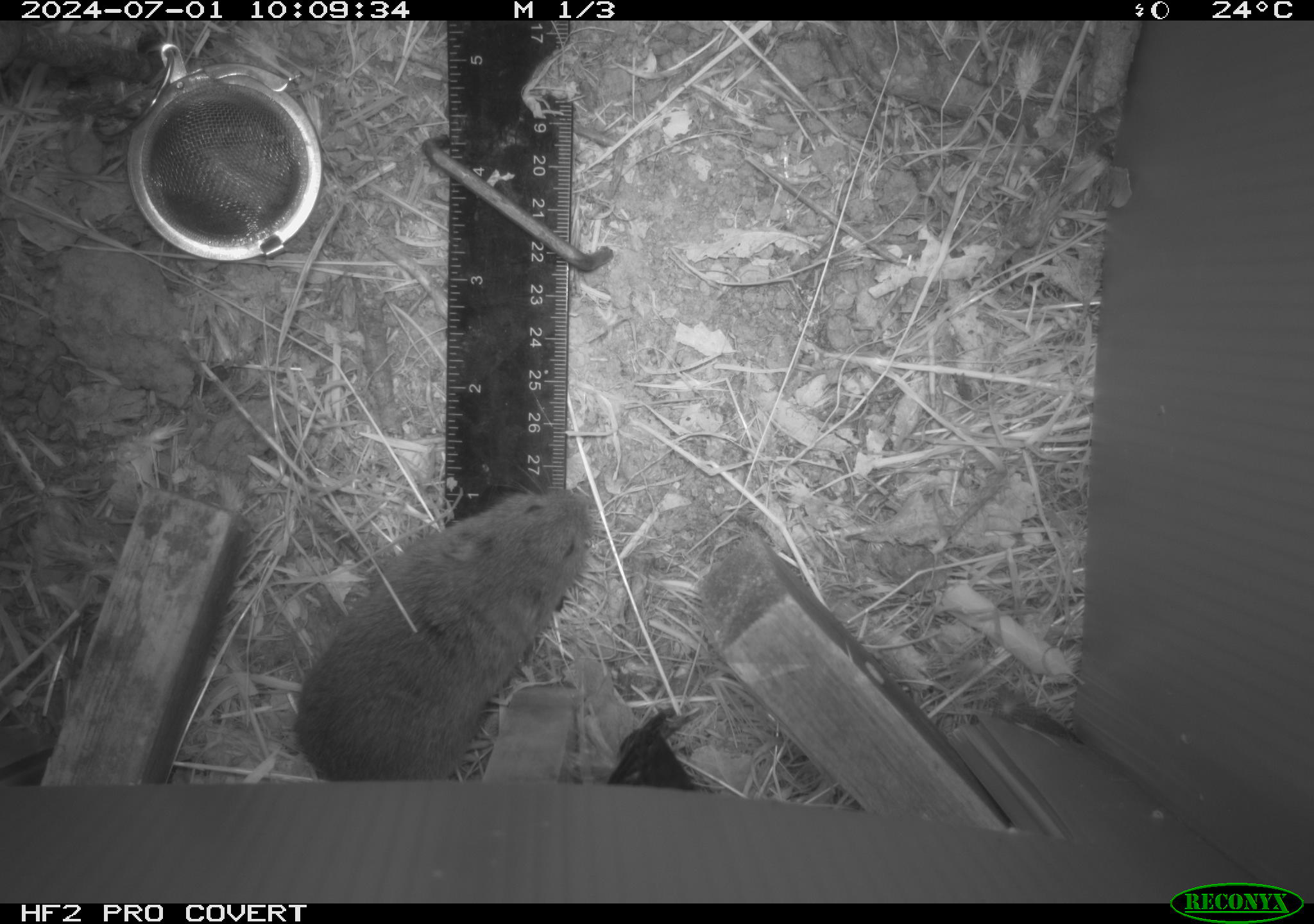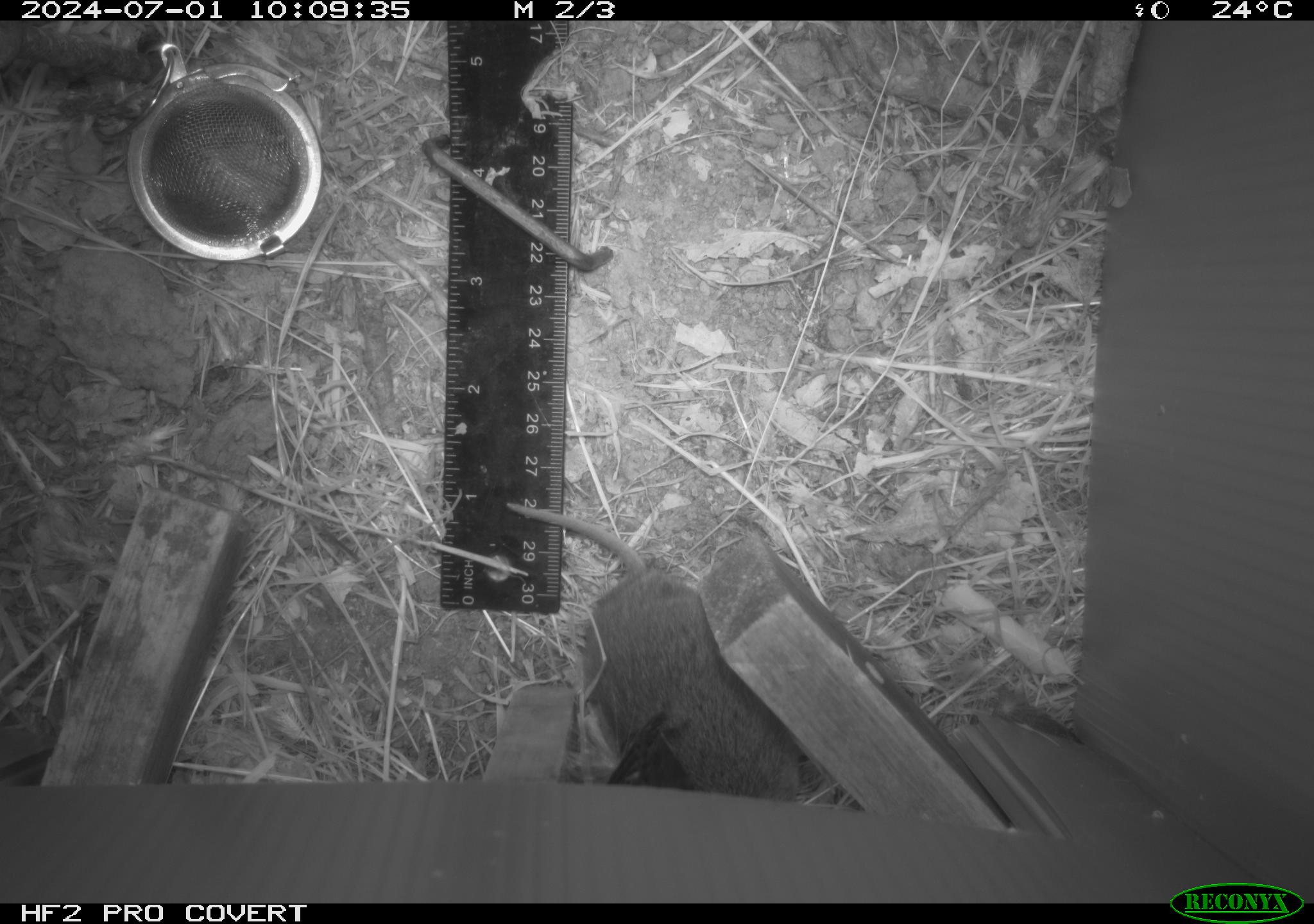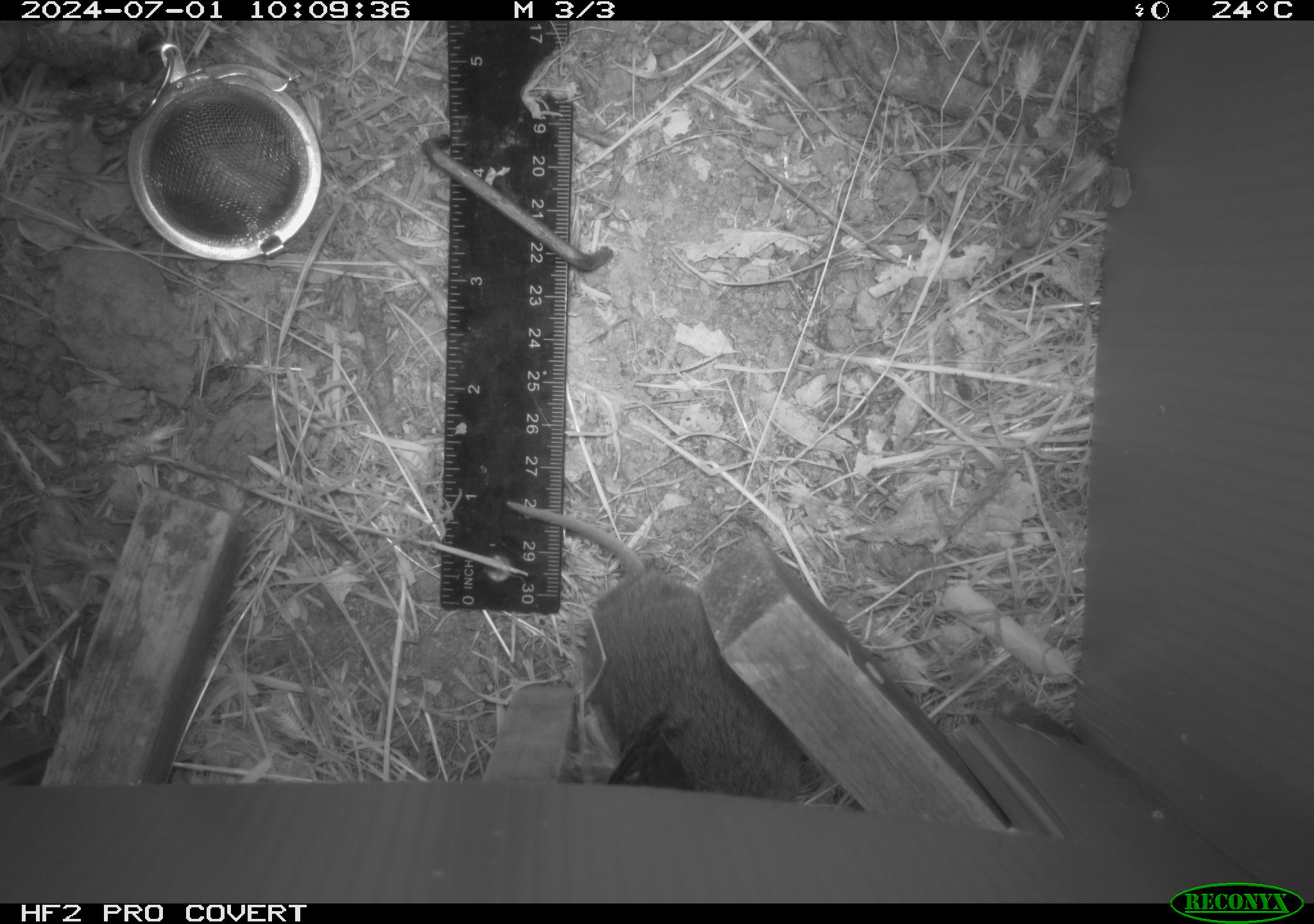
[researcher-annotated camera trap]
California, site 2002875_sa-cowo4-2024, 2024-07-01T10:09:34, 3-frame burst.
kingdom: Animalia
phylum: Chordata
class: Mammalia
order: Rodentia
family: Cricetidae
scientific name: Arvicolinae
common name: voles, lemmings, and muskrats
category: arvicolinae subfamily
Arvicolinae subfamily (voles, lemmings, and muskrats) (Arvicolinae).